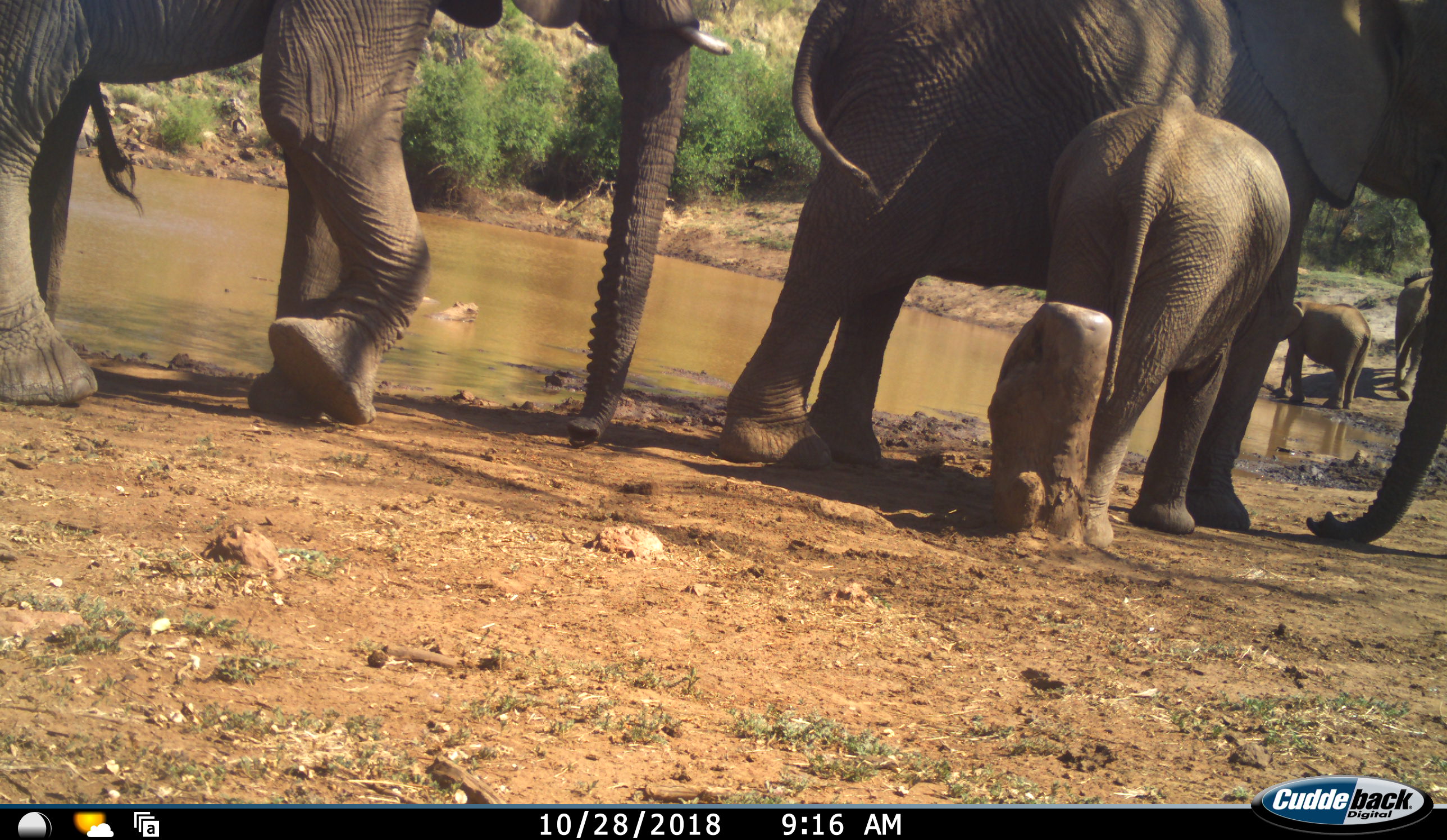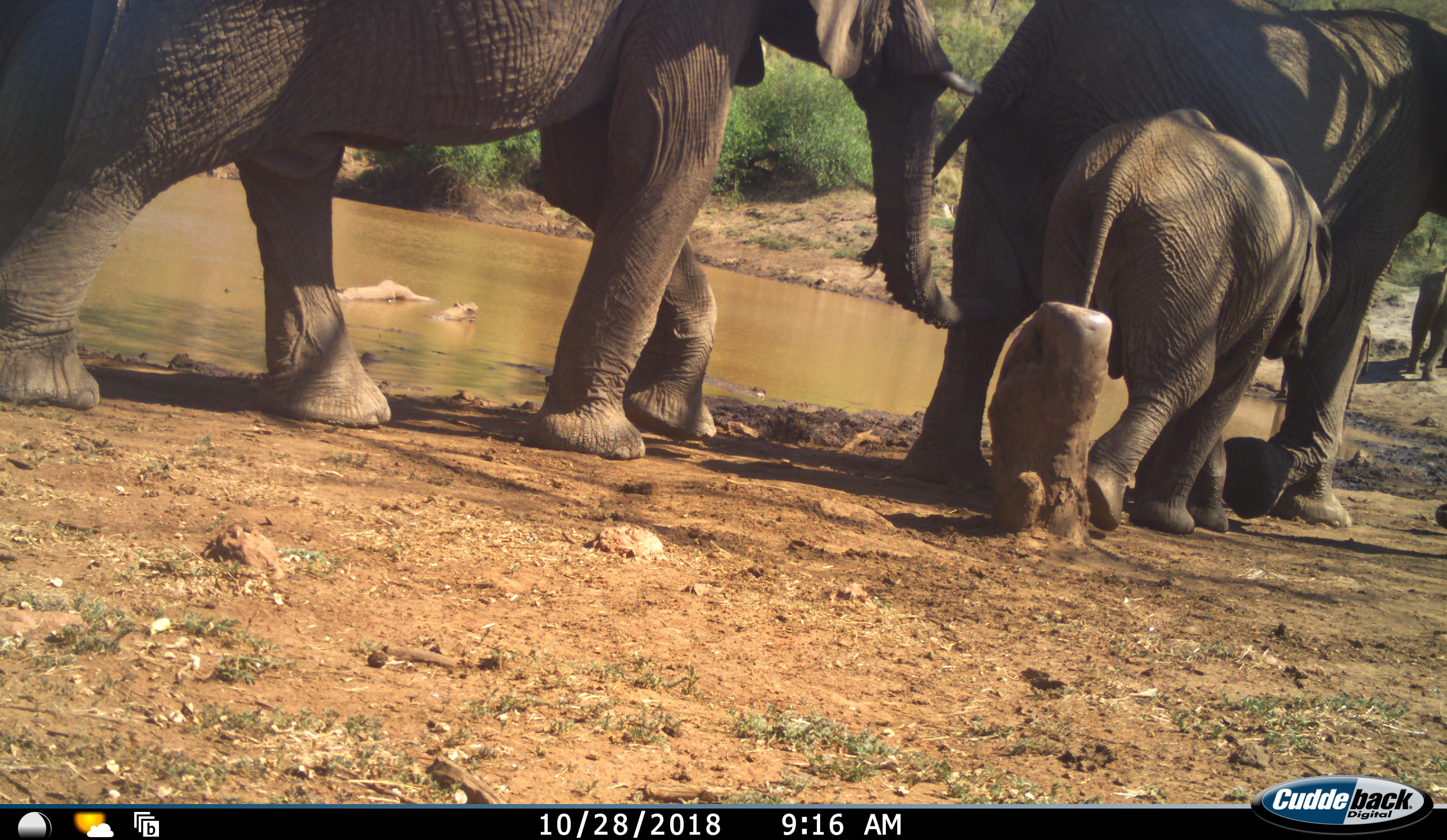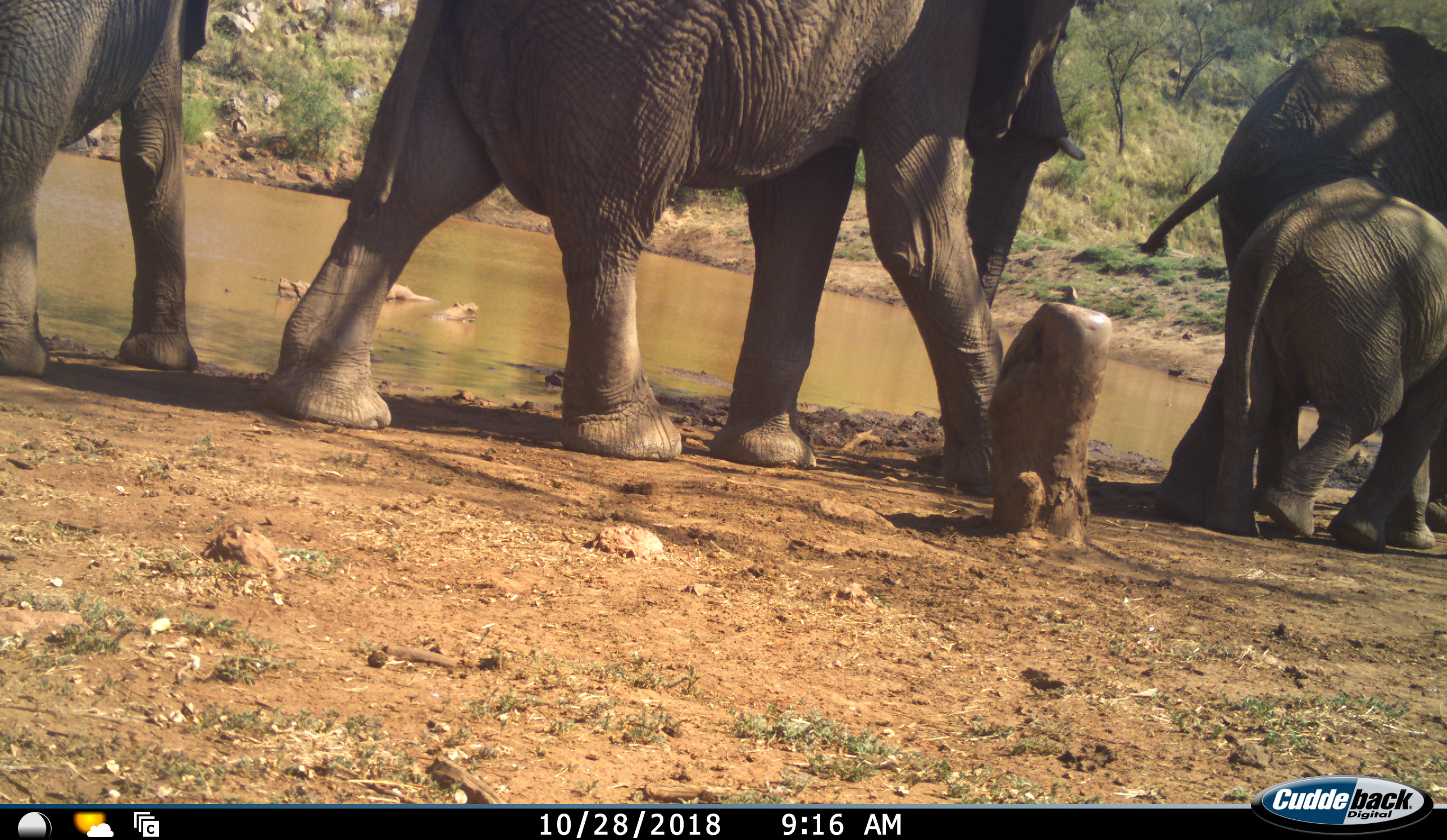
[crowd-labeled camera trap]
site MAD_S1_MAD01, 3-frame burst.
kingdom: Animalia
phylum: Chordata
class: Mammalia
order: Proboscidea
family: Elephantidae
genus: Loxodonta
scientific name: Loxodonta africana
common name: african bush elephant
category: elephant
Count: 6.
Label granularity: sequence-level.